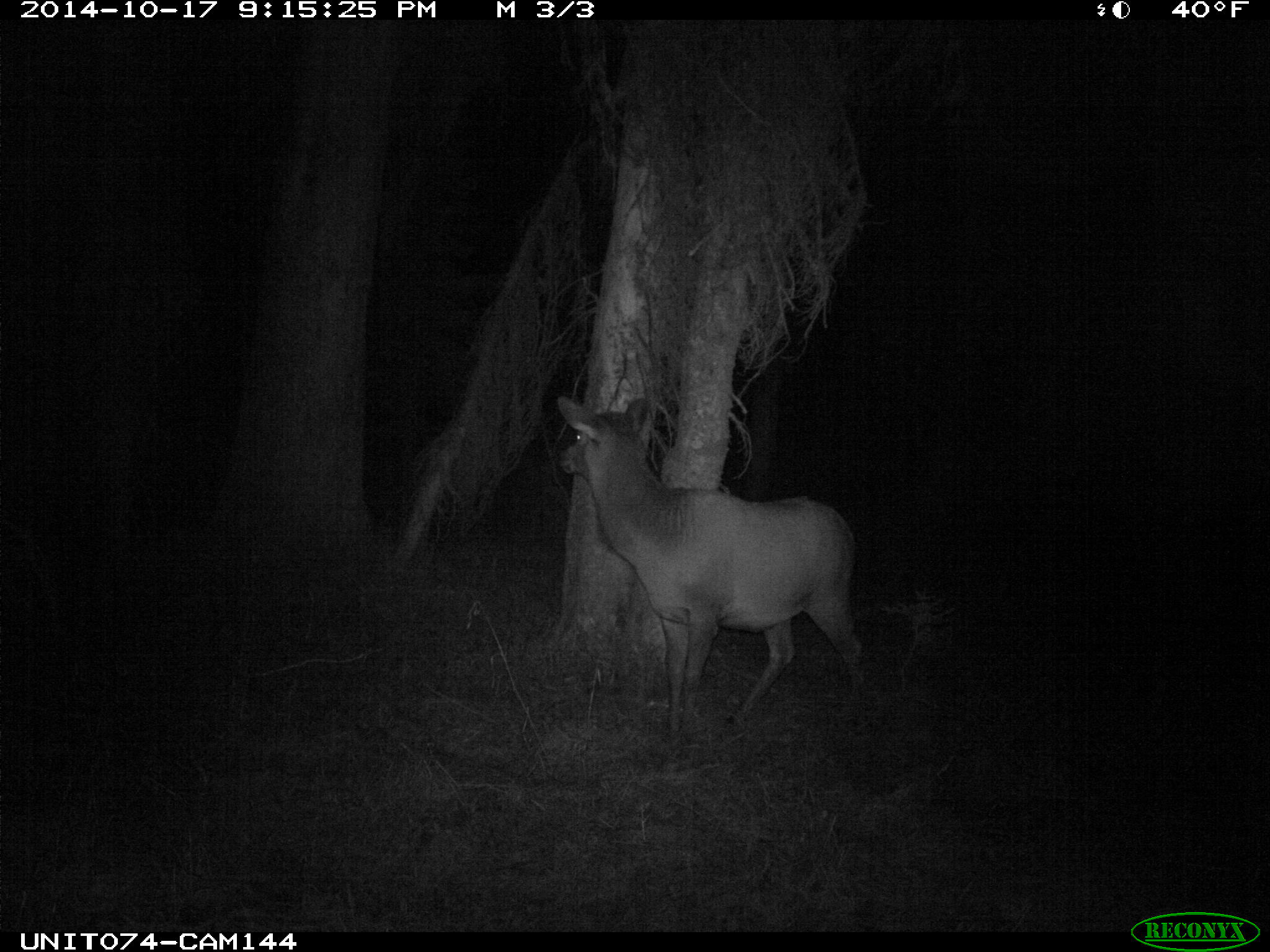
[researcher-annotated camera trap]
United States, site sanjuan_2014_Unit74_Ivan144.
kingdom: Animalia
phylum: Chordata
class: Mammalia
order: Artiodactyla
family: Cervidae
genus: Cervus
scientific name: Cervus elaphus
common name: red deer